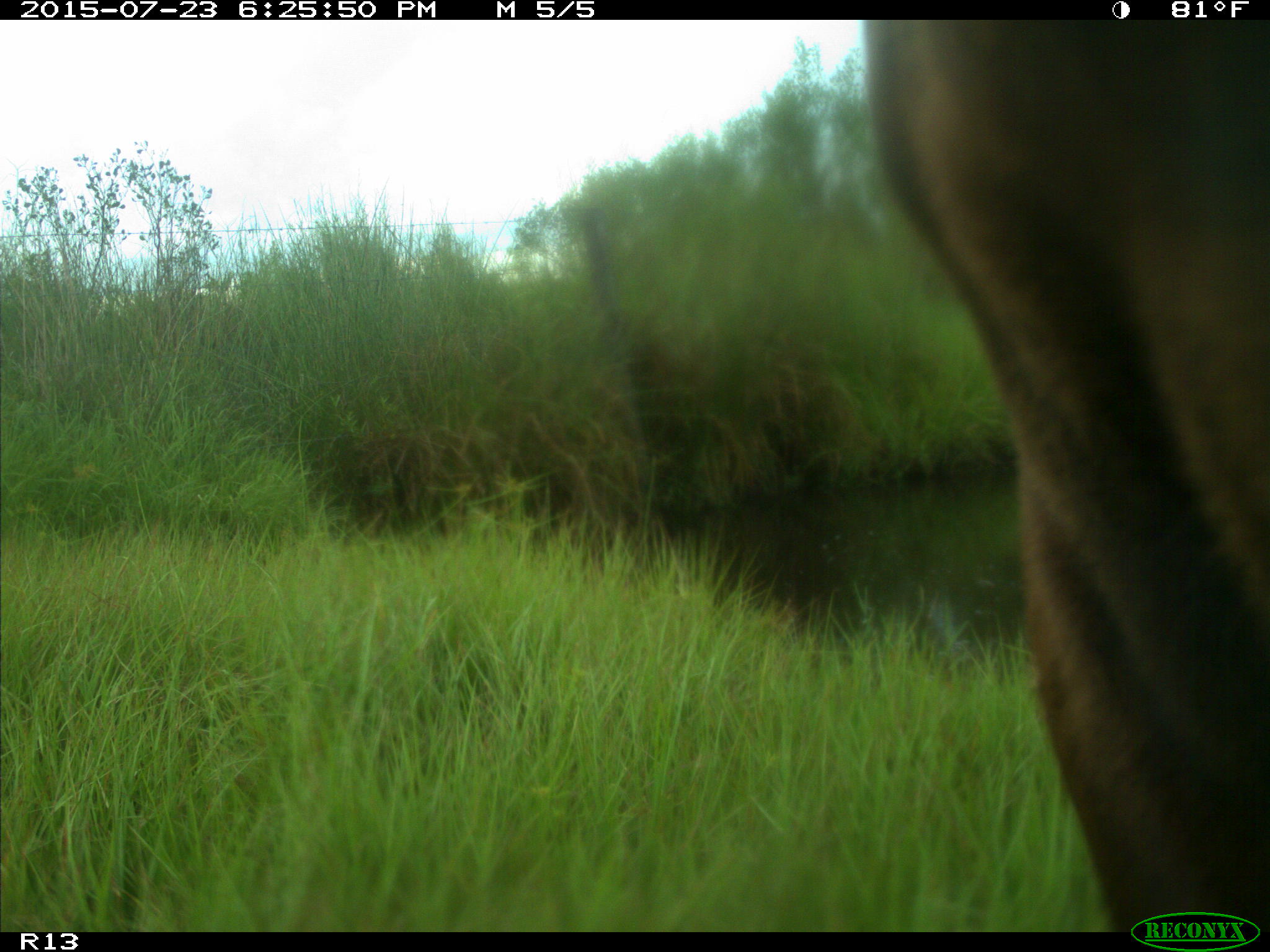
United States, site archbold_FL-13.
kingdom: Animalia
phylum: Chordata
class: Mammalia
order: Artiodactyla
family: Bovidae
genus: Bos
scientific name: Bos taurus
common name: domestic cow